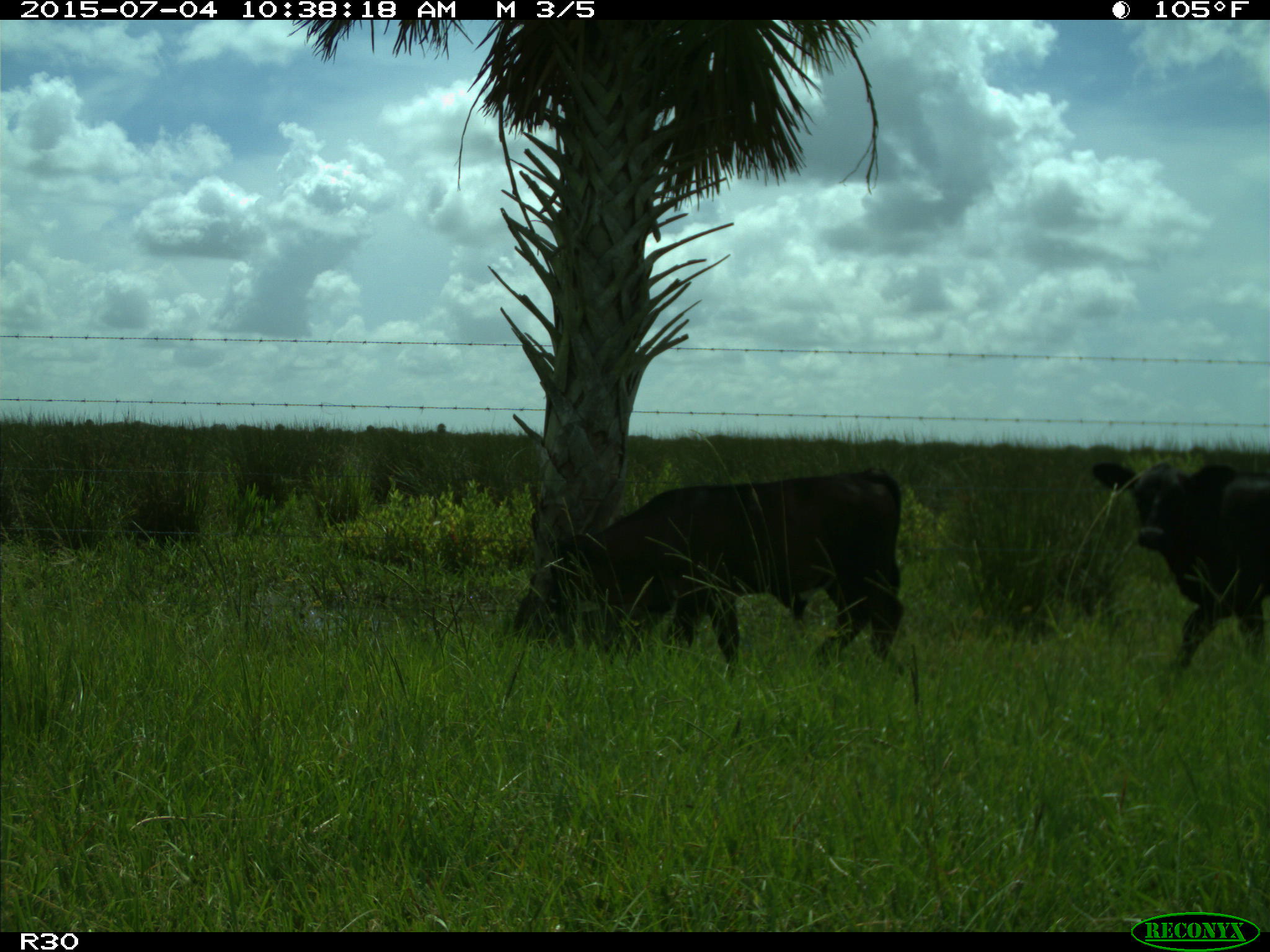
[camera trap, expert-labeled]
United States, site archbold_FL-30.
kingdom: Animalia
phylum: Chordata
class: Mammalia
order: Artiodactyla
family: Bovidae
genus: Bos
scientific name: Bos taurus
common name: domestic cow